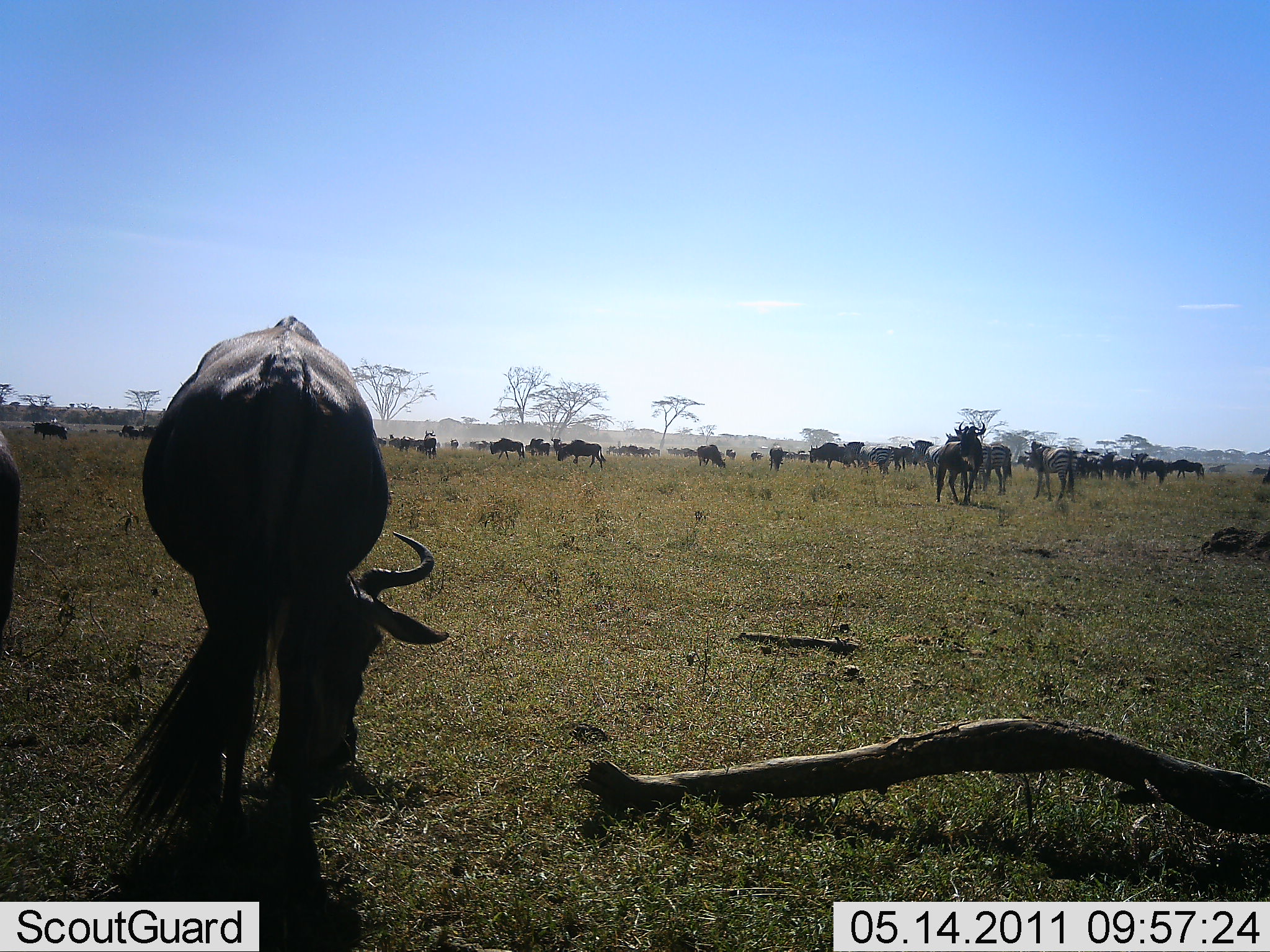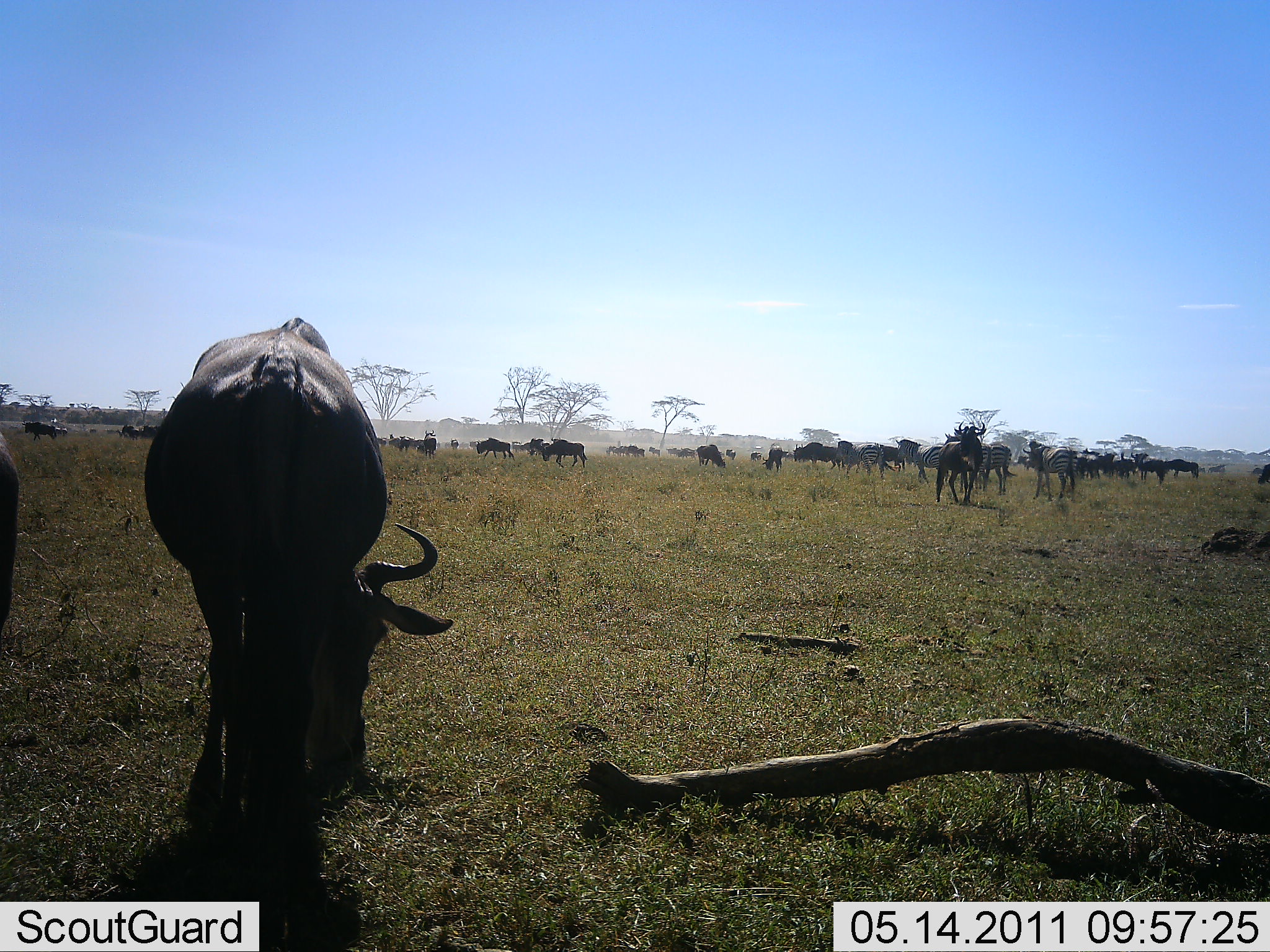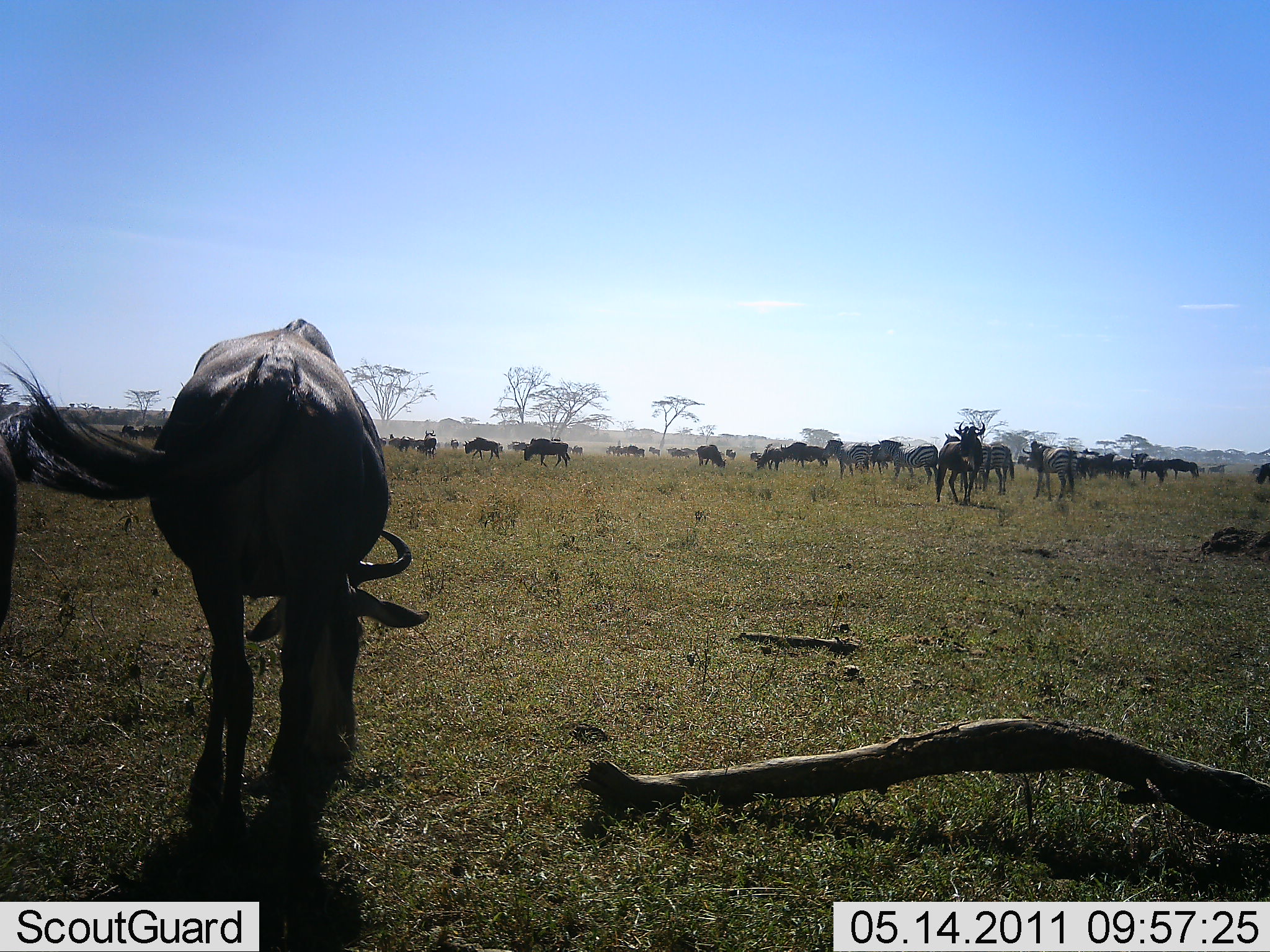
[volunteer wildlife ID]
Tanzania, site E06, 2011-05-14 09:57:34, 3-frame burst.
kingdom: Animalia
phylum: Chordata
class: Mammalia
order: Artiodactyla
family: Bovidae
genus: Connochaetes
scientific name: Connochaetes taurinus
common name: blue wildebeest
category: wildebeest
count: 11-50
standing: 78%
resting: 6%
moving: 56%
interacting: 0%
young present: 0%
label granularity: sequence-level